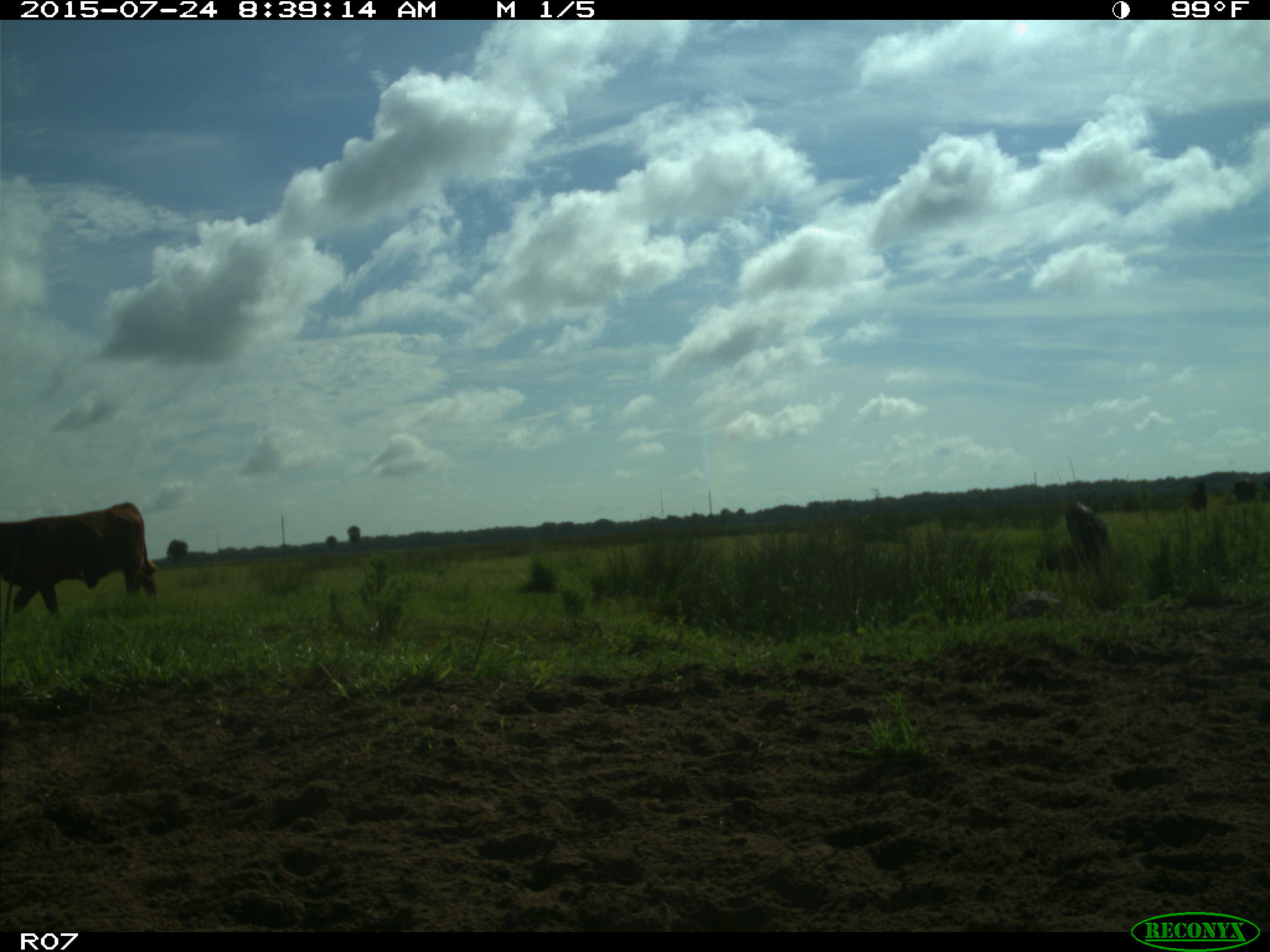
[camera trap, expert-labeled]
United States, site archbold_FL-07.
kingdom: Animalia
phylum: Chordata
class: Mammalia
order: Artiodactyla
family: Bovidae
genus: Bos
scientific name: Bos taurus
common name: domestic cow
Bos taurus (domestic cow).